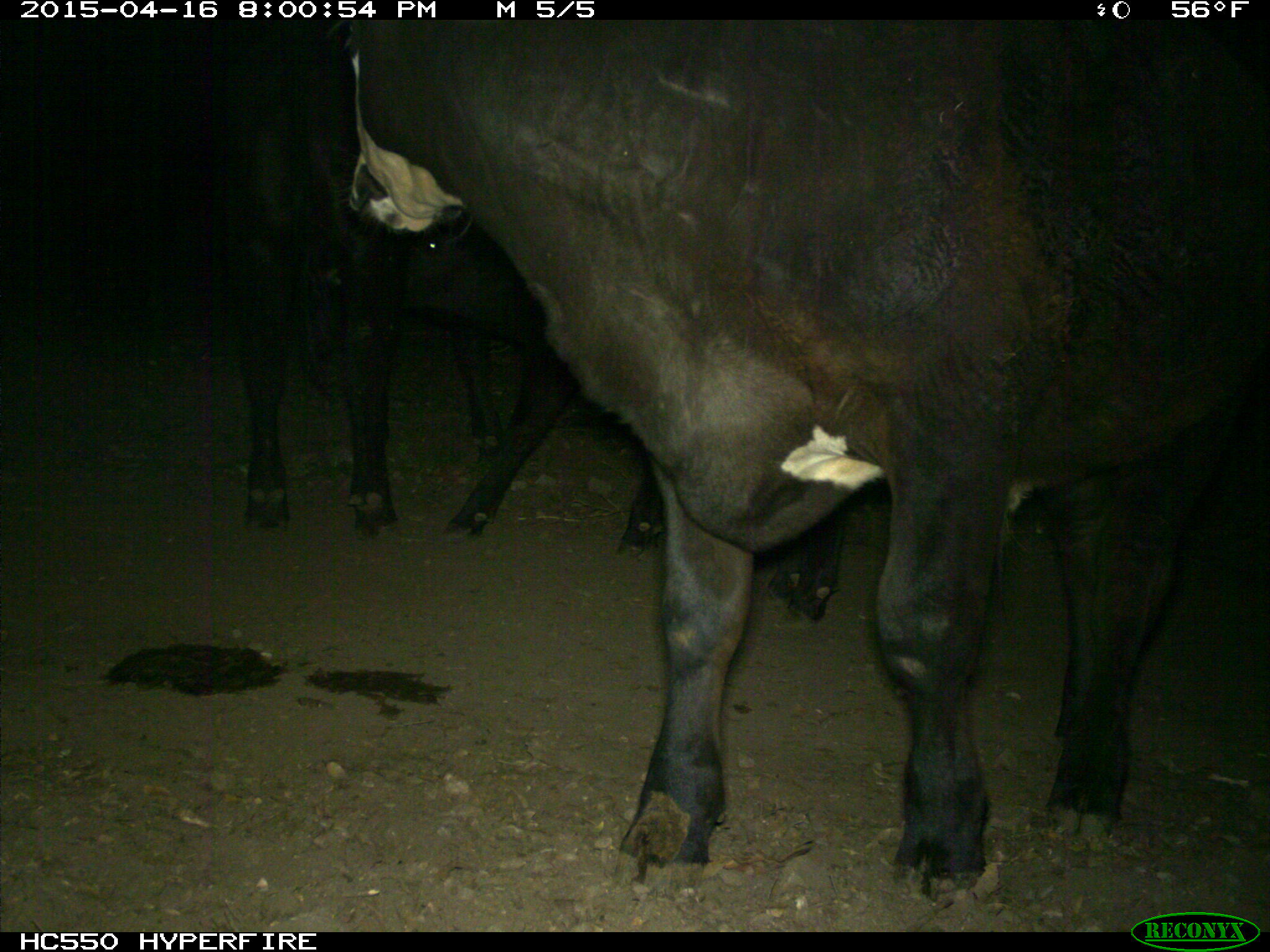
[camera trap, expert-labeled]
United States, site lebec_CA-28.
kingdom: Animalia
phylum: Chordata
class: Mammalia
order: Artiodactyla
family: Bovidae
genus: Bos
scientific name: Bos taurus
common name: domestic cow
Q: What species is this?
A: Bos taurus (domestic cow).